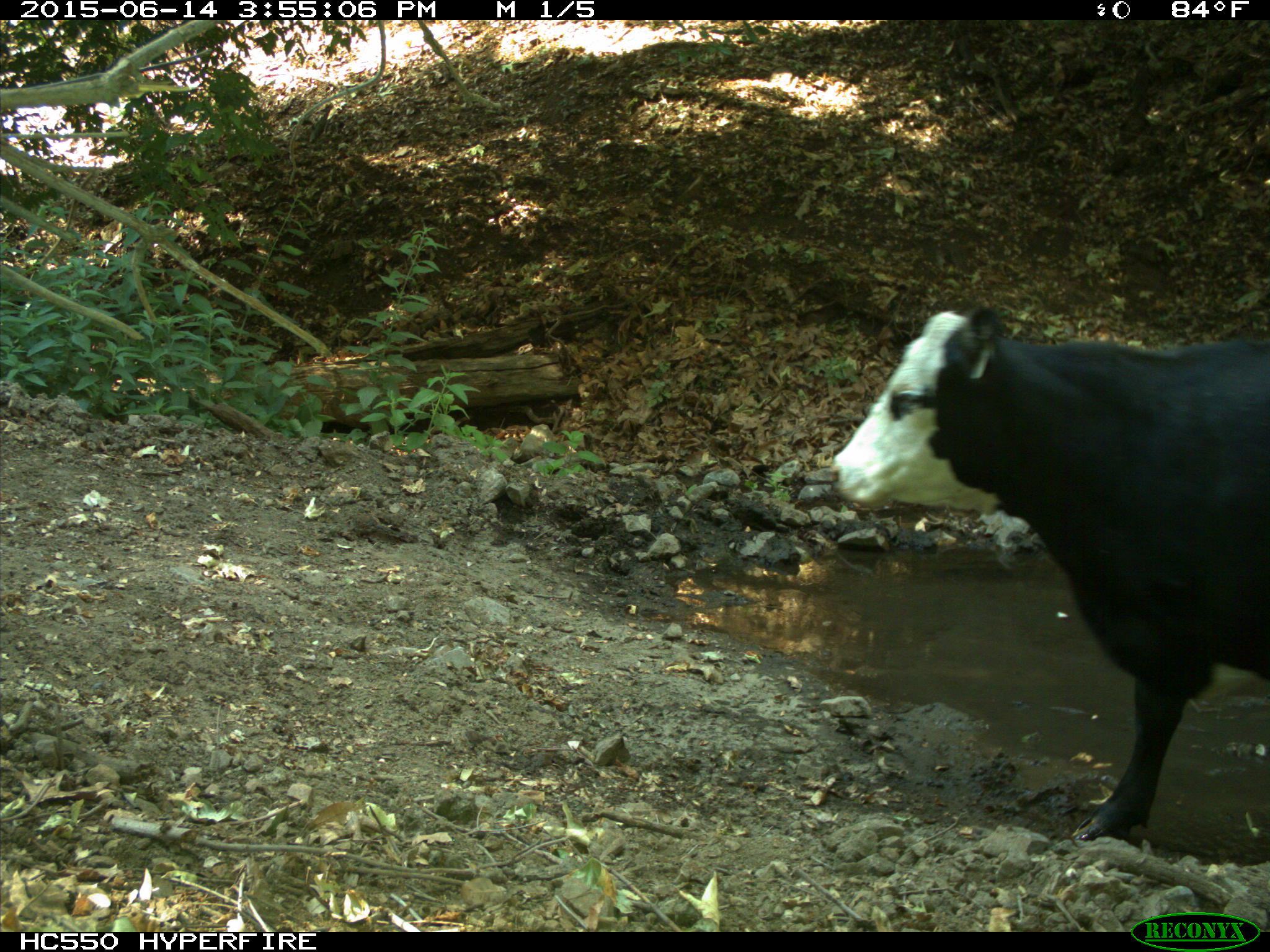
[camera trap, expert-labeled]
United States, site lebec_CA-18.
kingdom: Animalia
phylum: Chordata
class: Mammalia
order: Artiodactyla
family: Bovidae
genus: Bos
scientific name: Bos taurus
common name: domestic cow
Bos taurus (domestic cow).